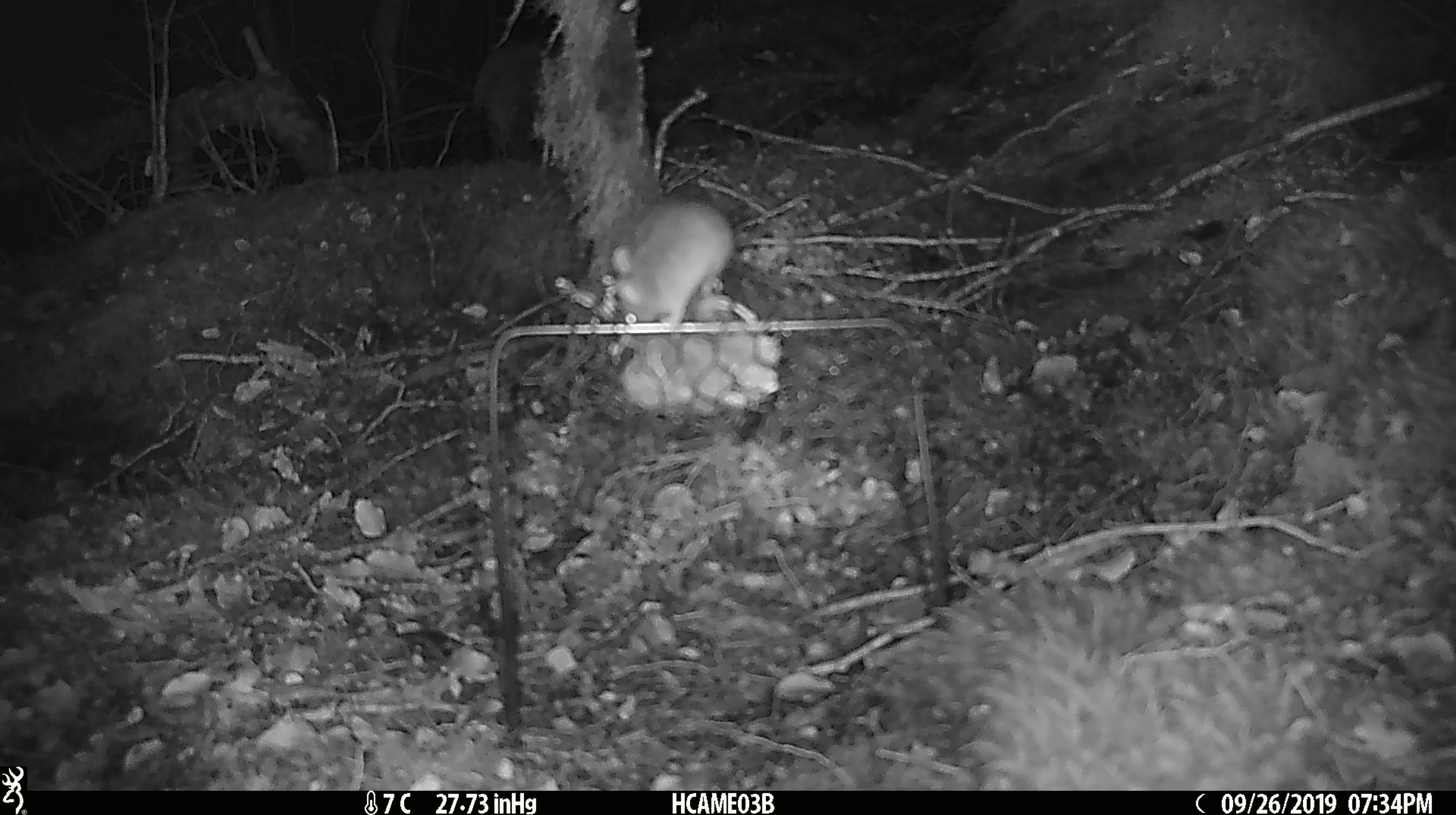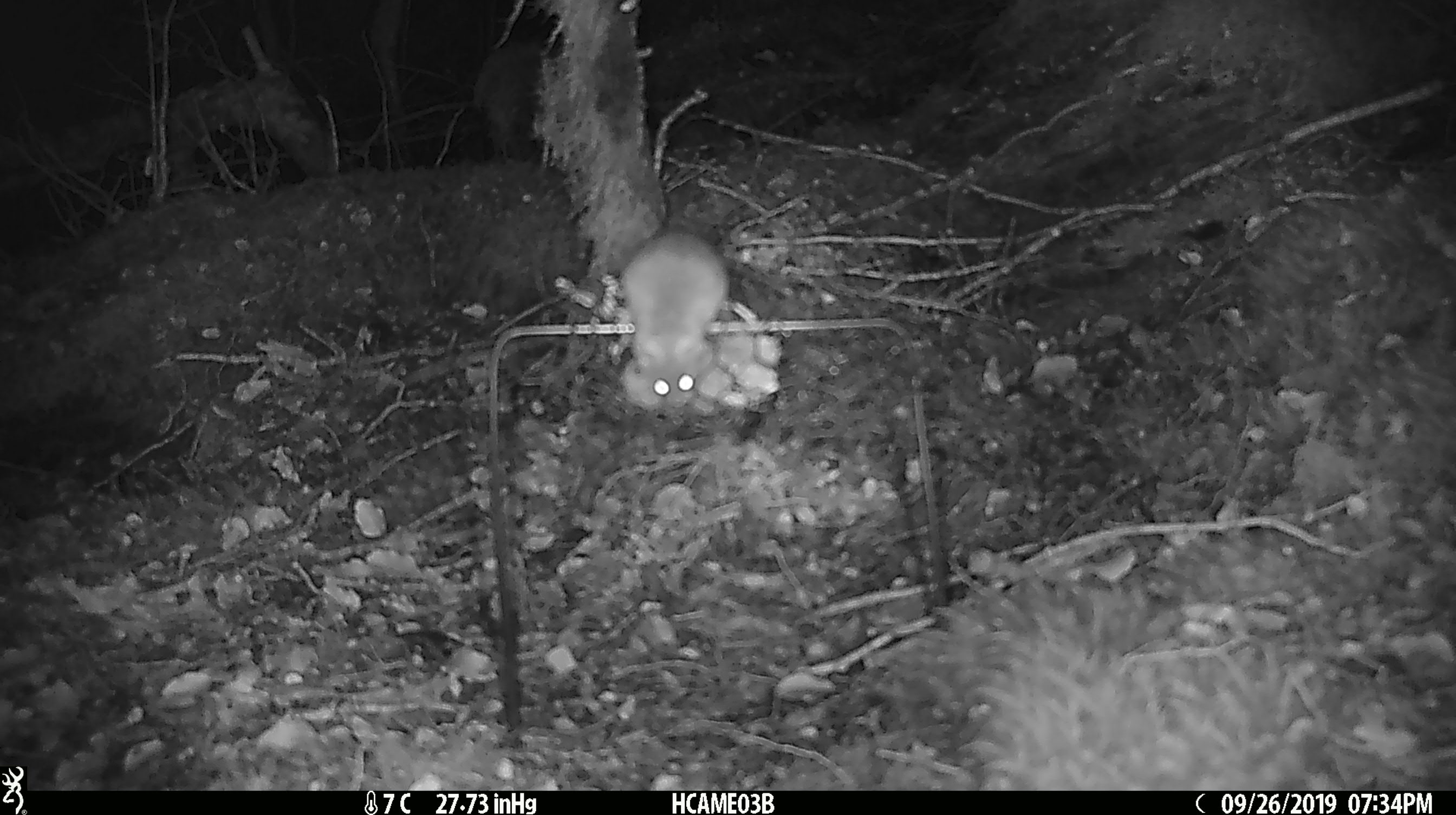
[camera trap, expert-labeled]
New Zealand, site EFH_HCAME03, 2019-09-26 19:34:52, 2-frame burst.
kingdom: Animalia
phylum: Chordata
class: Mammalia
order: Rodentia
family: Muridae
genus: Mus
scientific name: Mus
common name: mouse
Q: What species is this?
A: Mouse (Mus).